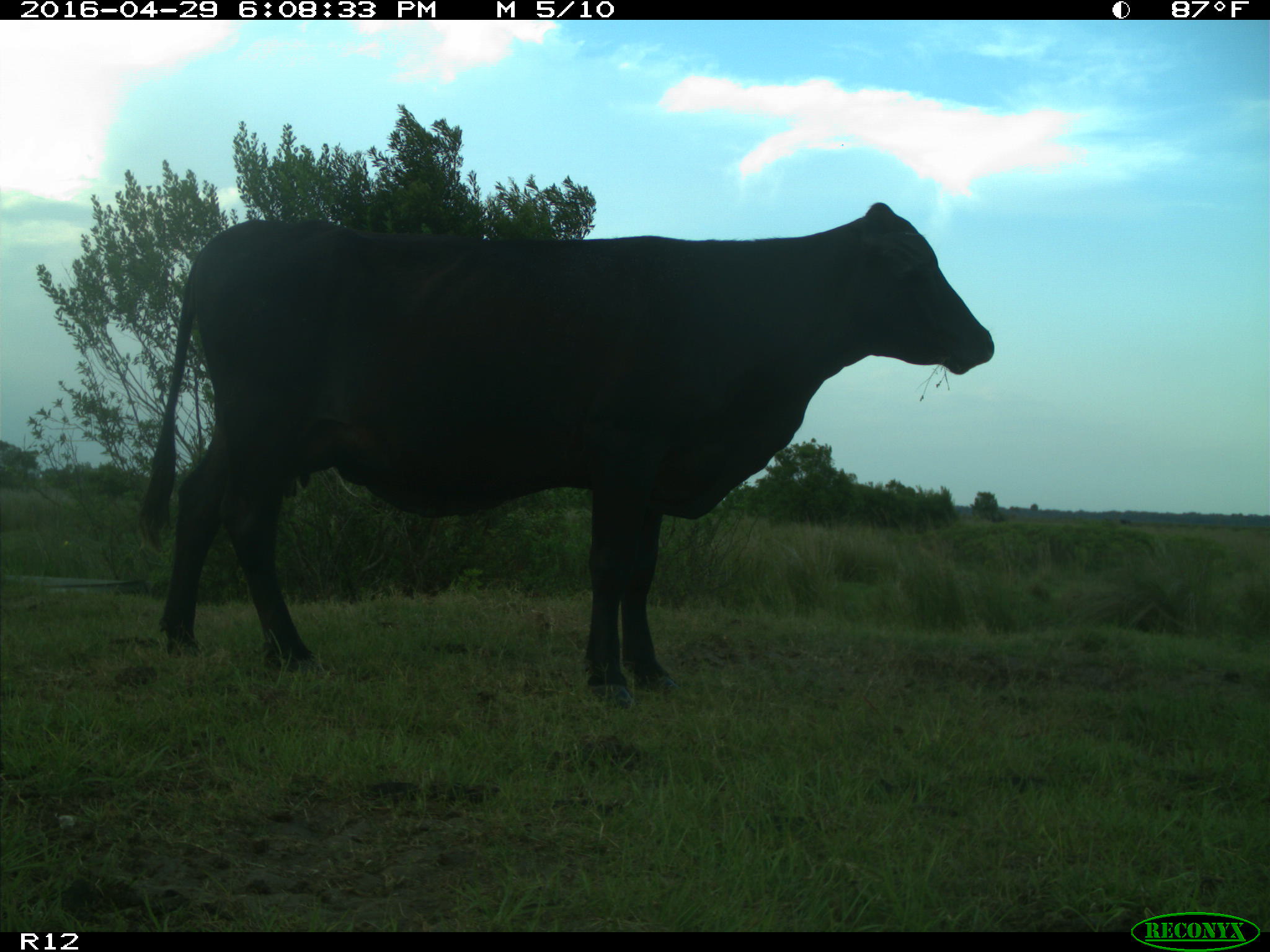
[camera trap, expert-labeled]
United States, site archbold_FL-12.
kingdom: Animalia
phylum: Chordata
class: Mammalia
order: Artiodactyla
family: Bovidae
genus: Bos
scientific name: Bos taurus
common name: domestic cow